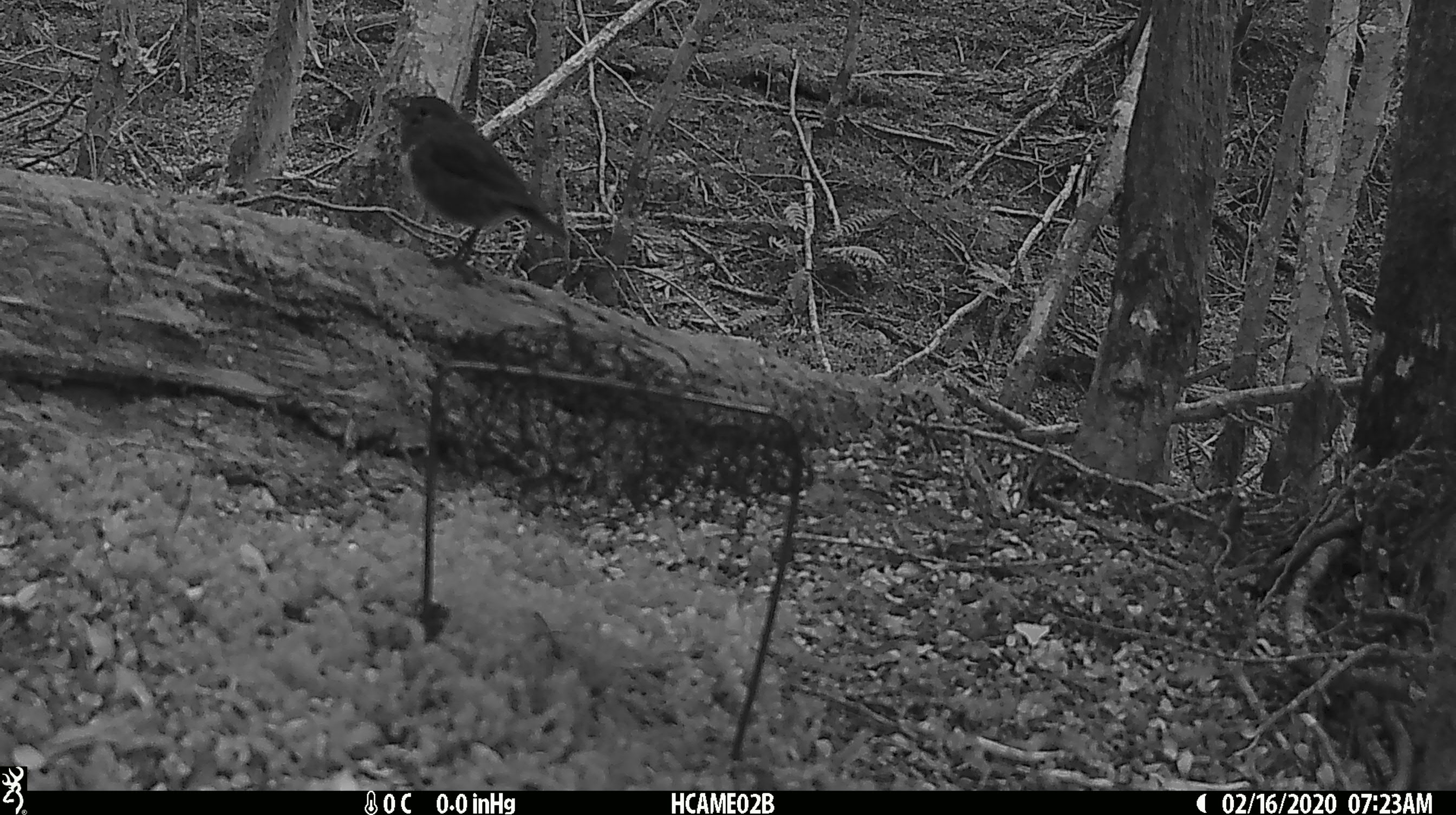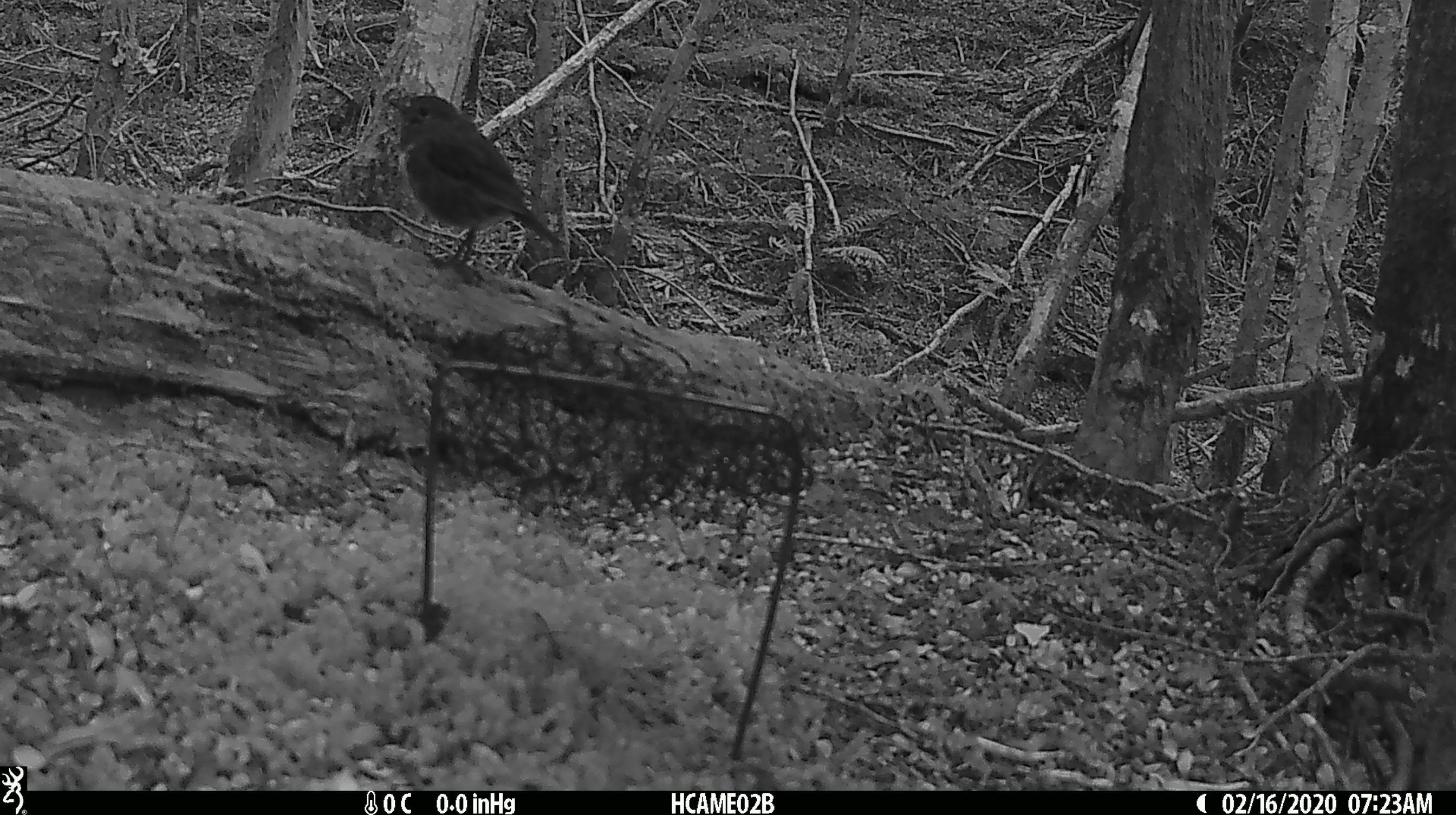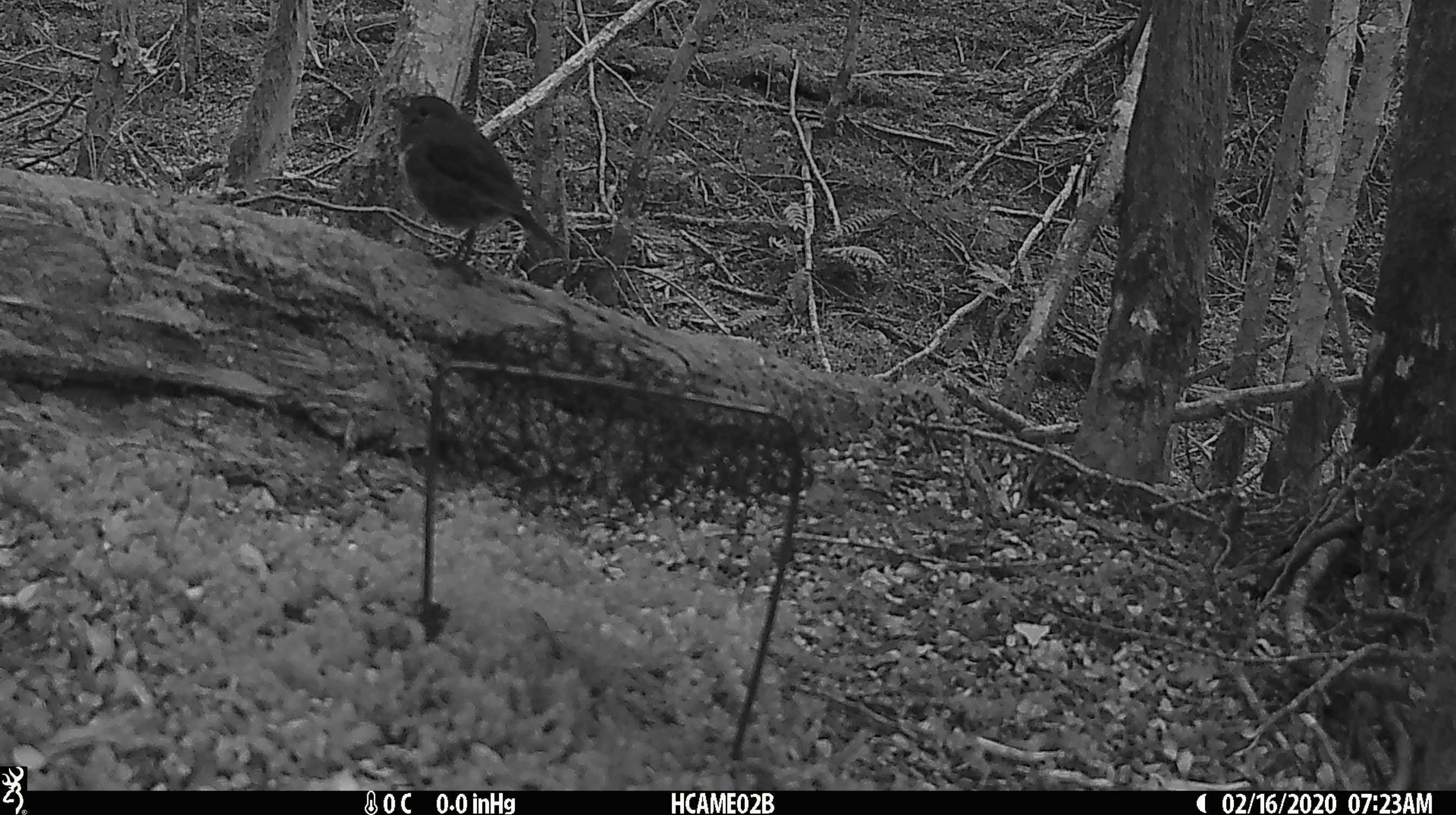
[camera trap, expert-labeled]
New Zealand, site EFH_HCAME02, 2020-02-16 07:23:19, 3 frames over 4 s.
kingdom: Animalia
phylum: Chordata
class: Aves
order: Passeriformes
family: Petroicidae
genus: Petroica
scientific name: Petroica australis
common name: new zealand robin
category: robin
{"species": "robin (new zealand robin) (Petroica australis)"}